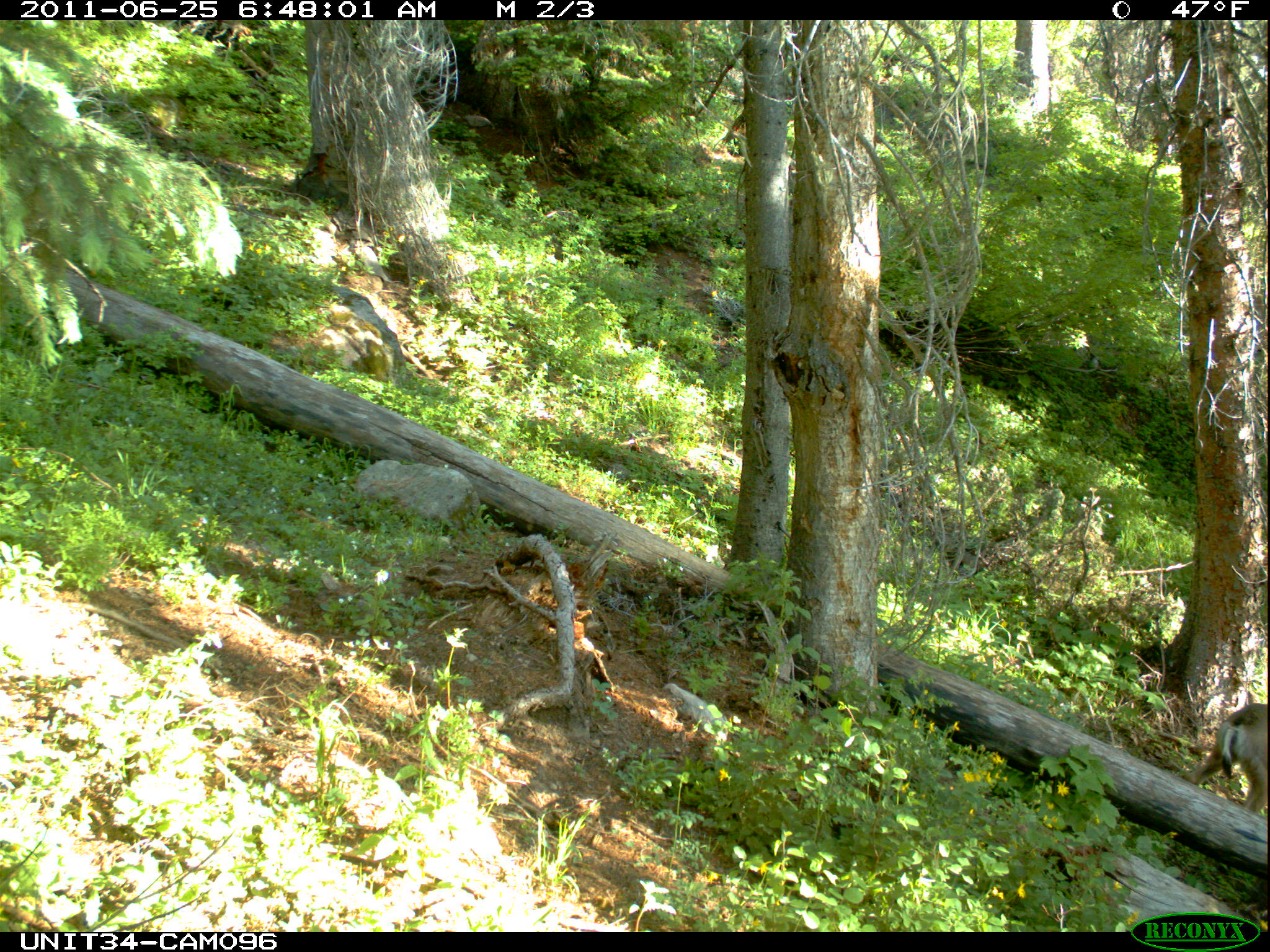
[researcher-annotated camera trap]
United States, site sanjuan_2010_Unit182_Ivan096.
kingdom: Animalia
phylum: Chordata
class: Mammalia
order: Artiodactyla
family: Cervidae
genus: Odocoileus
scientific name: Odocoileus hemionus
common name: mule deer